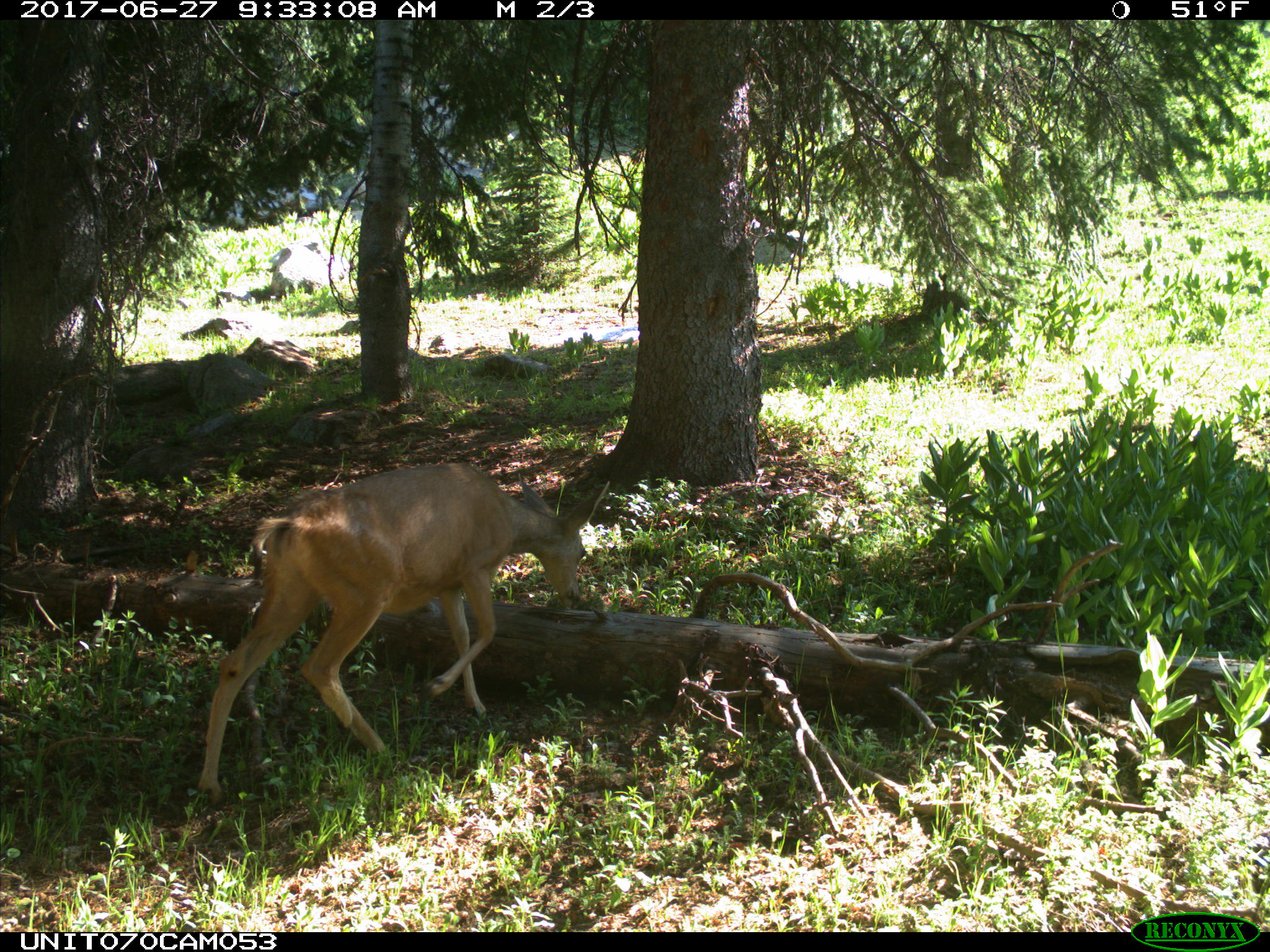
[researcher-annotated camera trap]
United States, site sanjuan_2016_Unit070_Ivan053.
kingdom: Animalia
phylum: Chordata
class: Mammalia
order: Artiodactyla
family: Cervidae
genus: Odocoileus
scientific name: Odocoileus hemionus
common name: mule deer